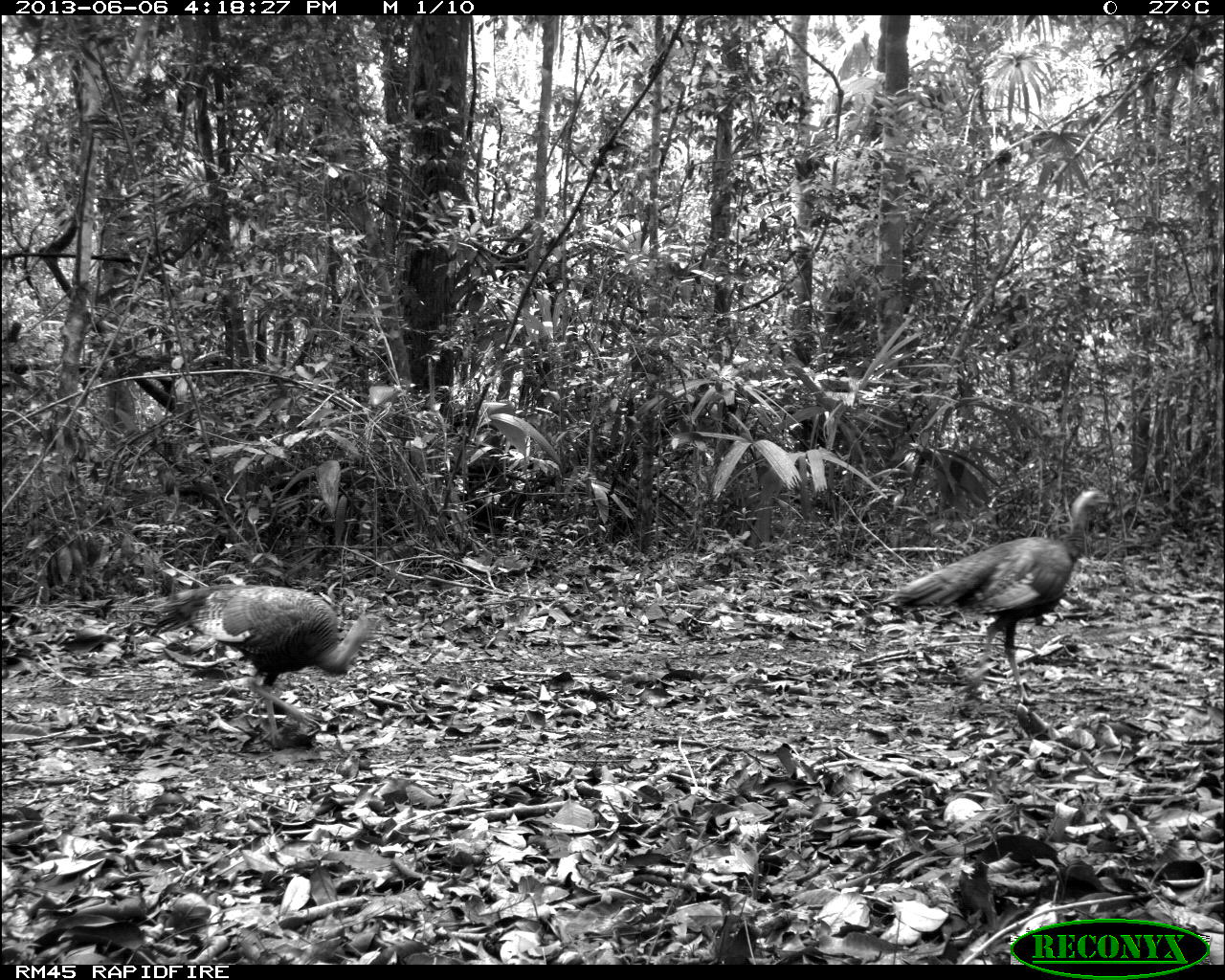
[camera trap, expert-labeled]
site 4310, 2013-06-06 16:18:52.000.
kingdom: Animalia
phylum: Chordata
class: Aves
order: Galliformes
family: Phasianidae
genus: Meleagris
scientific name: Meleagris ocellata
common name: ocellated turkey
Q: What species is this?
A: Meleagris ocellata (ocellated turkey).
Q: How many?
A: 2.